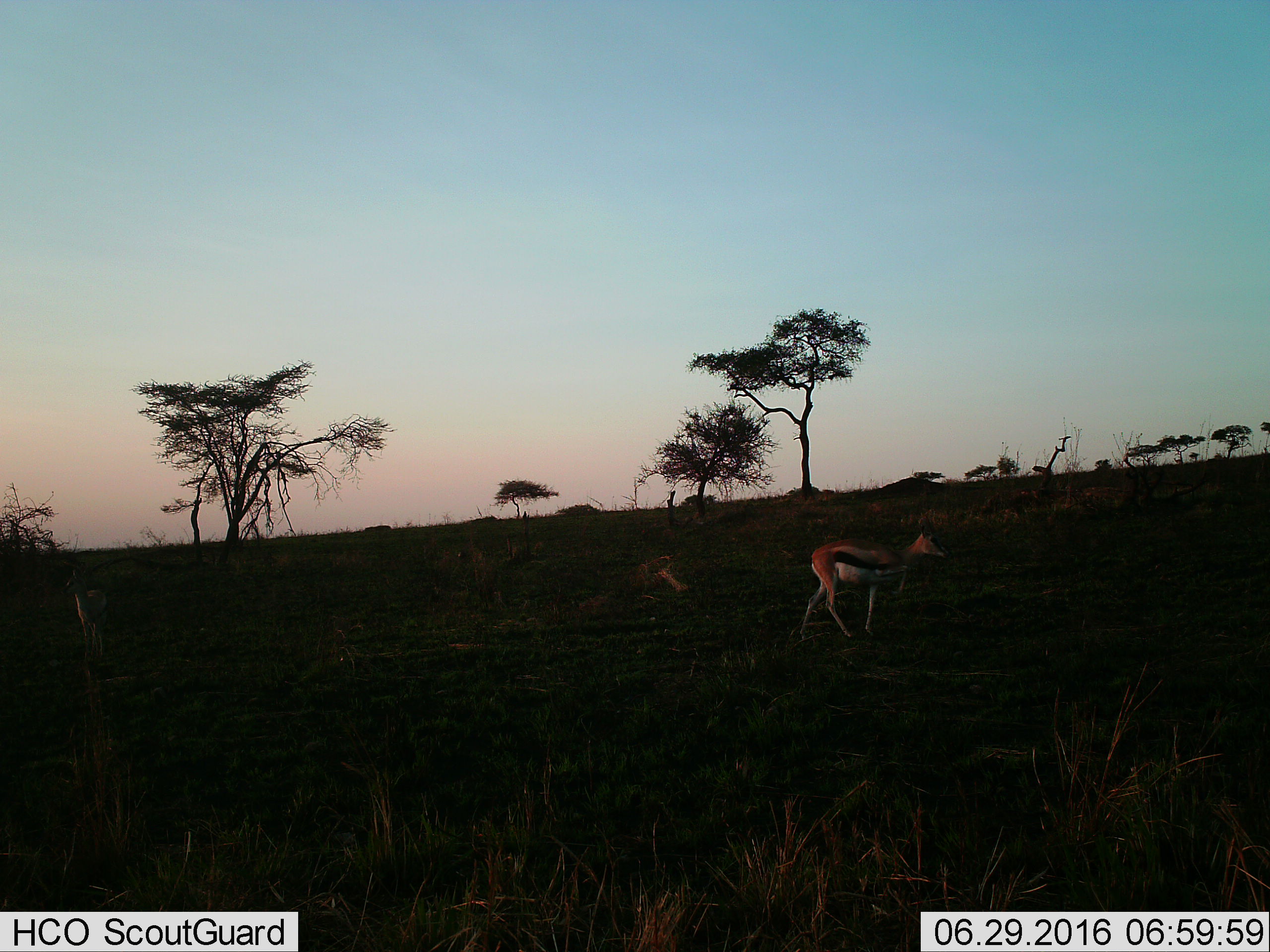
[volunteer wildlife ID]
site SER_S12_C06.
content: unidentified animal